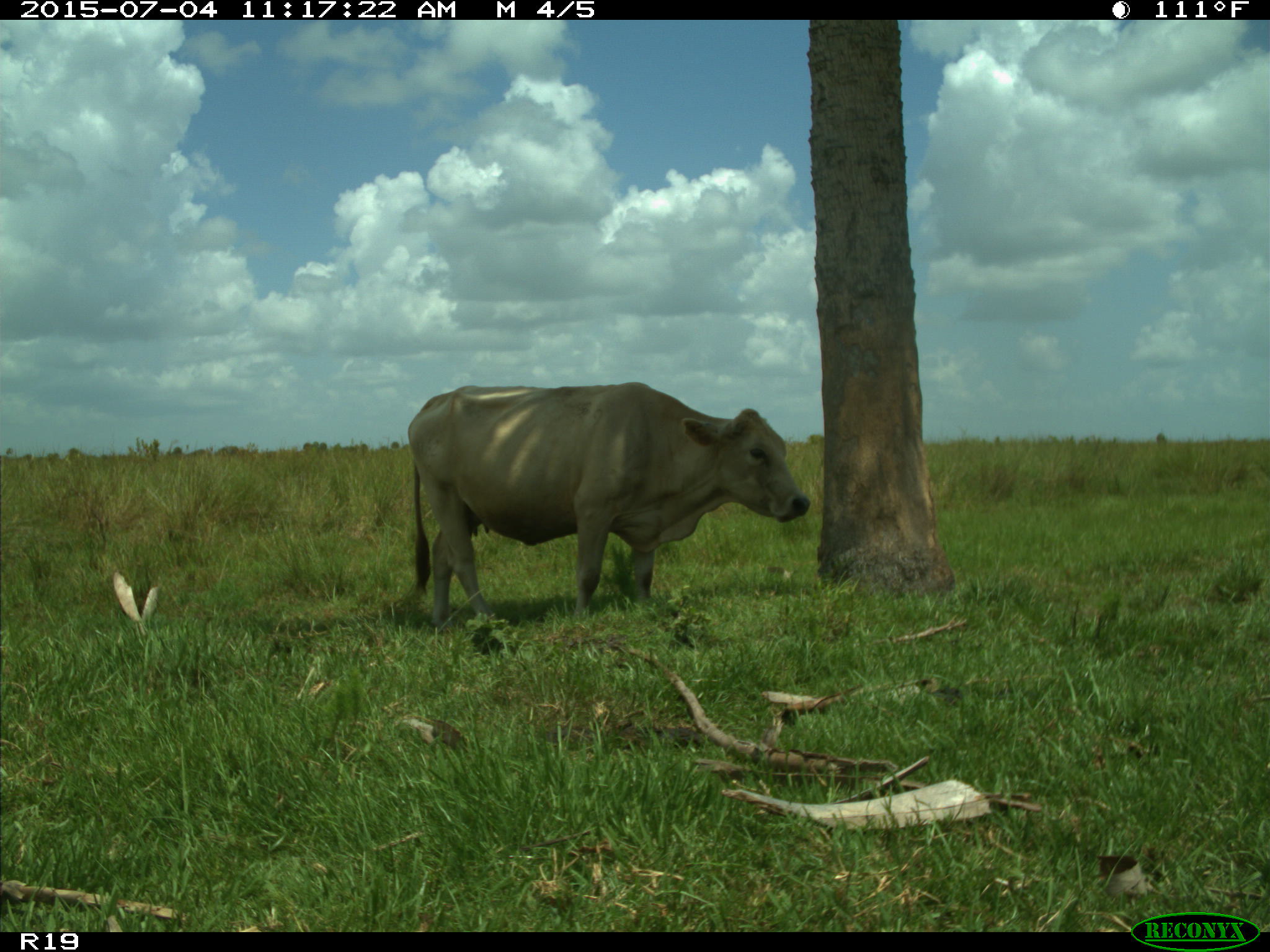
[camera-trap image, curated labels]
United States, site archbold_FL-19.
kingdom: Animalia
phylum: Chordata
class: Mammalia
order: Artiodactyla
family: Bovidae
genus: Bos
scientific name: Bos taurus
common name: domestic cow